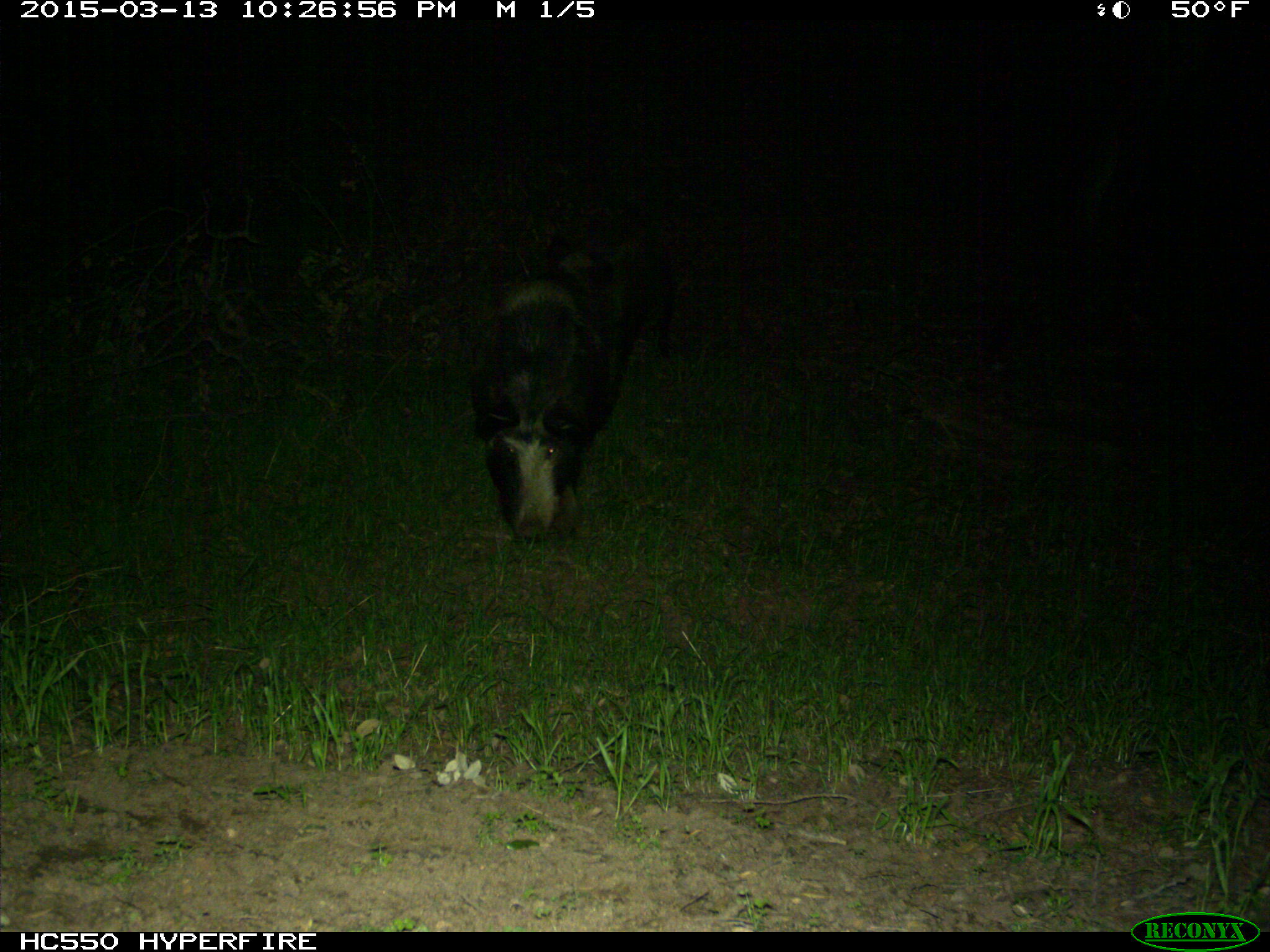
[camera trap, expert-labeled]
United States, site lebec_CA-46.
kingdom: Animalia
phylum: Chordata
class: Mammalia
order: Artiodactyla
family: Suidae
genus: Sus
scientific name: Sus scrofa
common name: wild boar